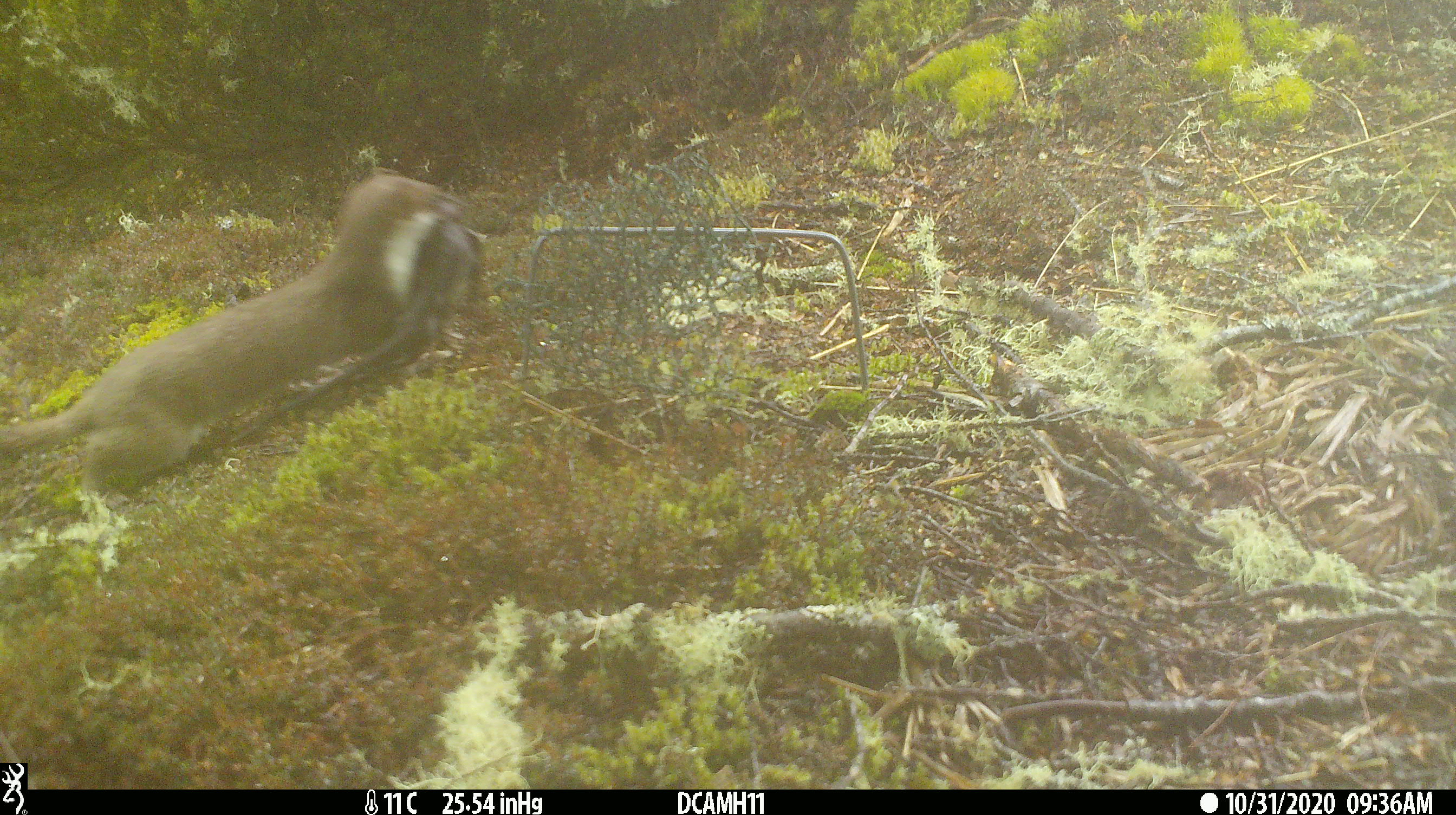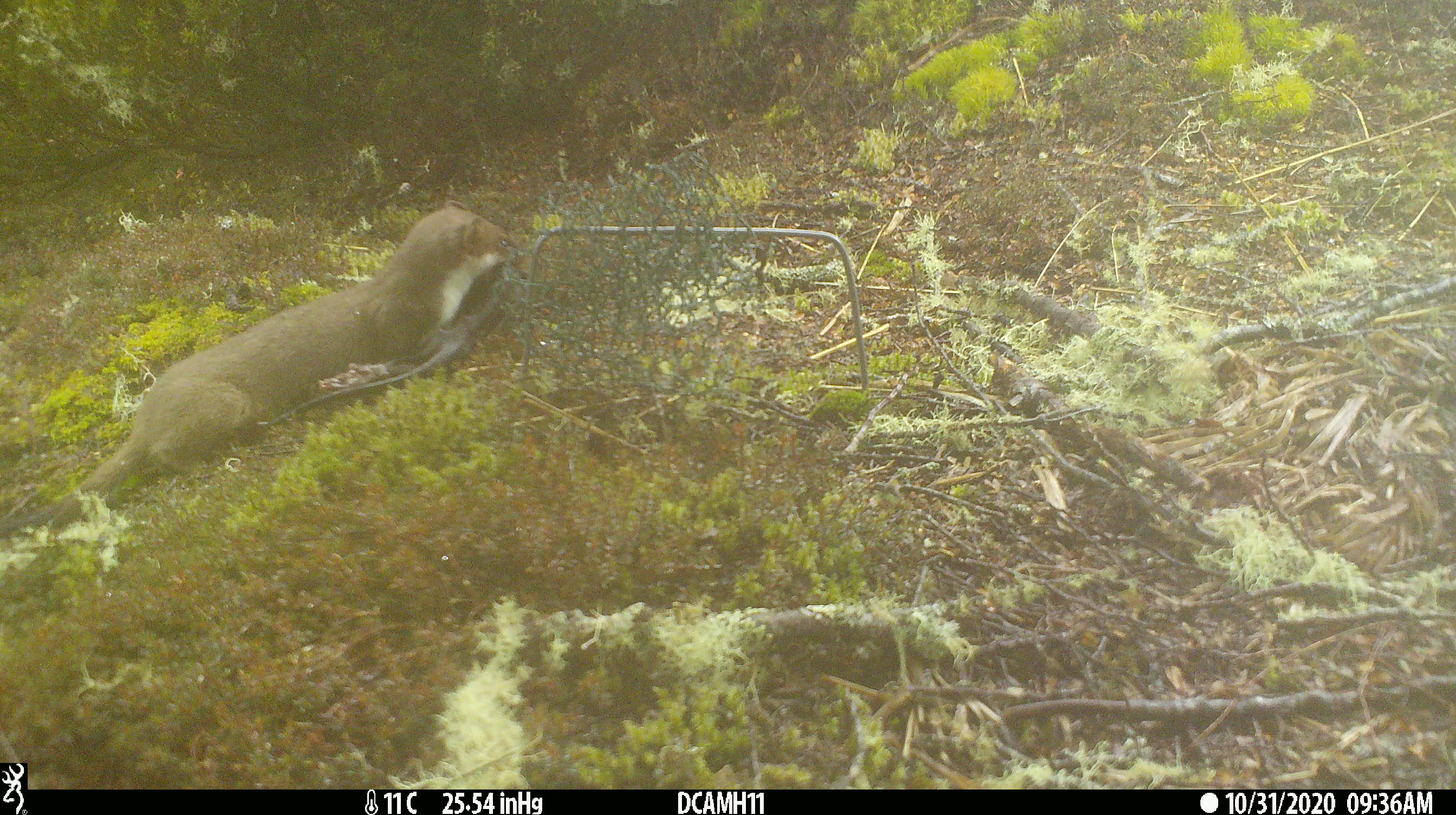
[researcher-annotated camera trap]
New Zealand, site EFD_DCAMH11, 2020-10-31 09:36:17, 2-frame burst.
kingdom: Animalia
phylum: Chordata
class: Mammalia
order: Carnivora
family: Mustelidae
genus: Mustela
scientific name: Mustela erminea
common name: stoat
Stoat (Mustela erminea).